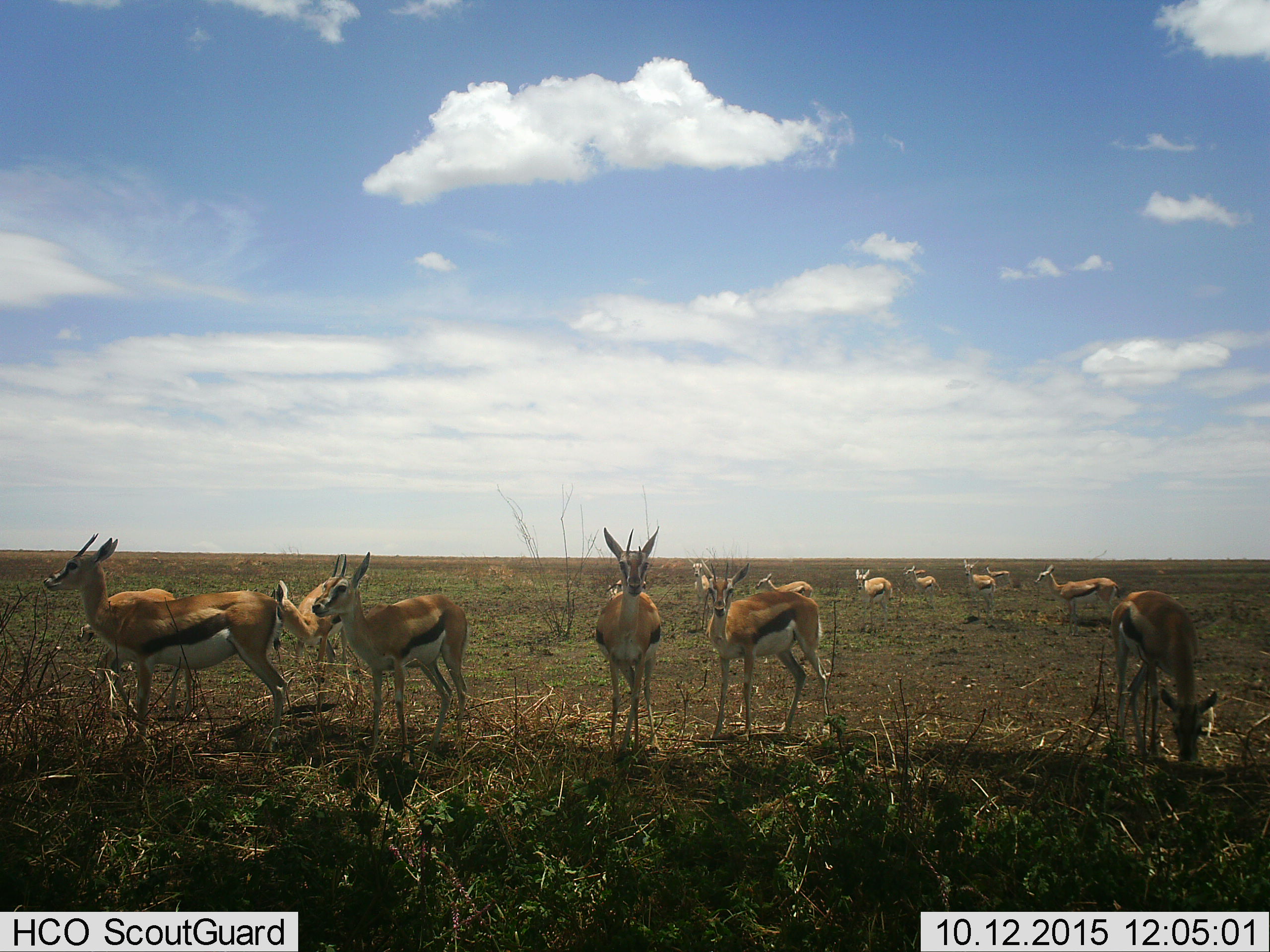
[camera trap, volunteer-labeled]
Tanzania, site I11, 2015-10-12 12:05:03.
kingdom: Animalia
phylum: Chordata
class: Mammalia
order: Artiodactyla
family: Bovidae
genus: Eudorcas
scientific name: Eudorcas thomsonii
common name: thomson's gazelle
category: gazellethomsons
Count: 11-50.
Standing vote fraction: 89%.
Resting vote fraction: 0%.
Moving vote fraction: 22%.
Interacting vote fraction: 11%.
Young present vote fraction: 0%.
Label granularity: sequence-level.